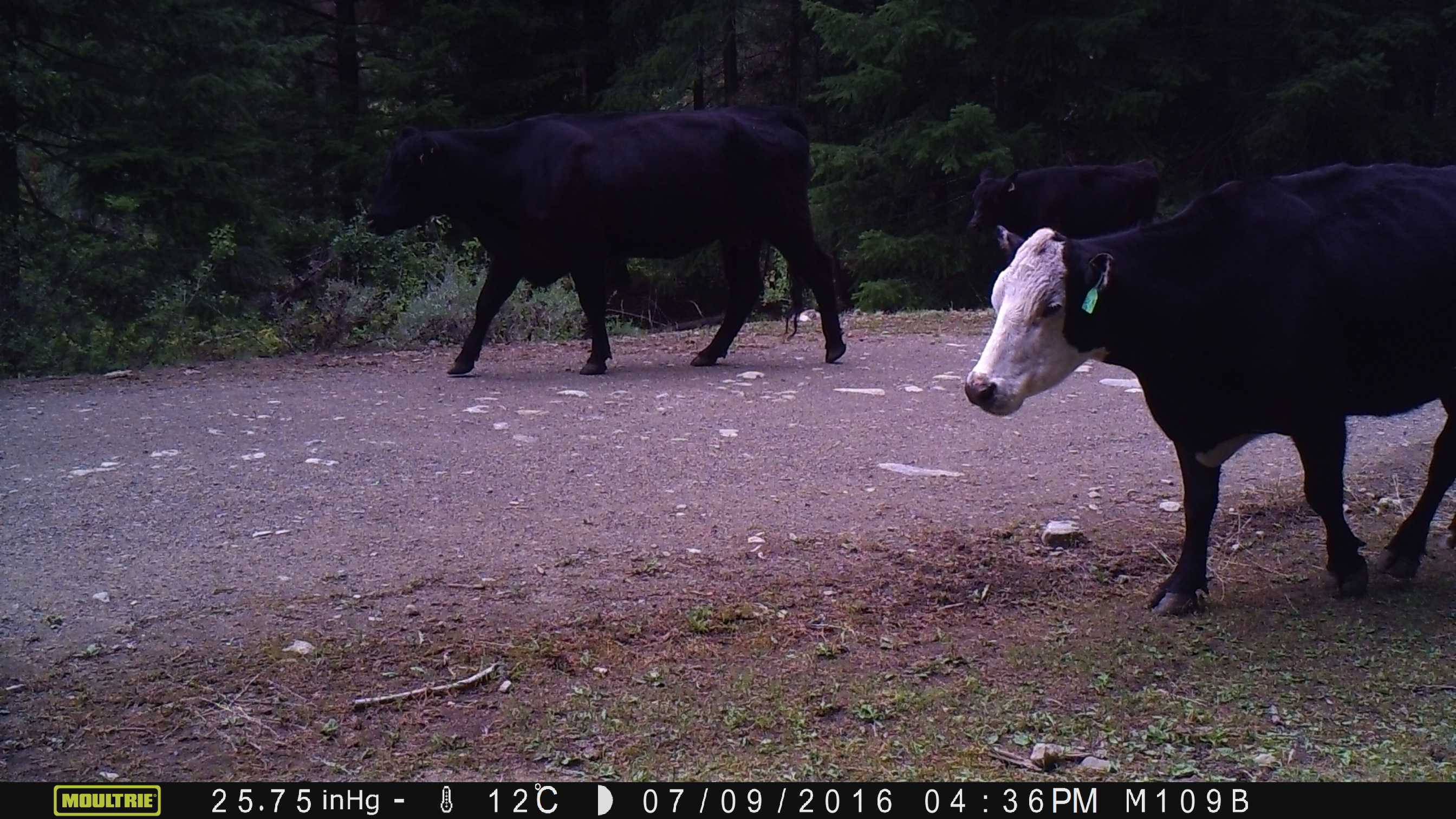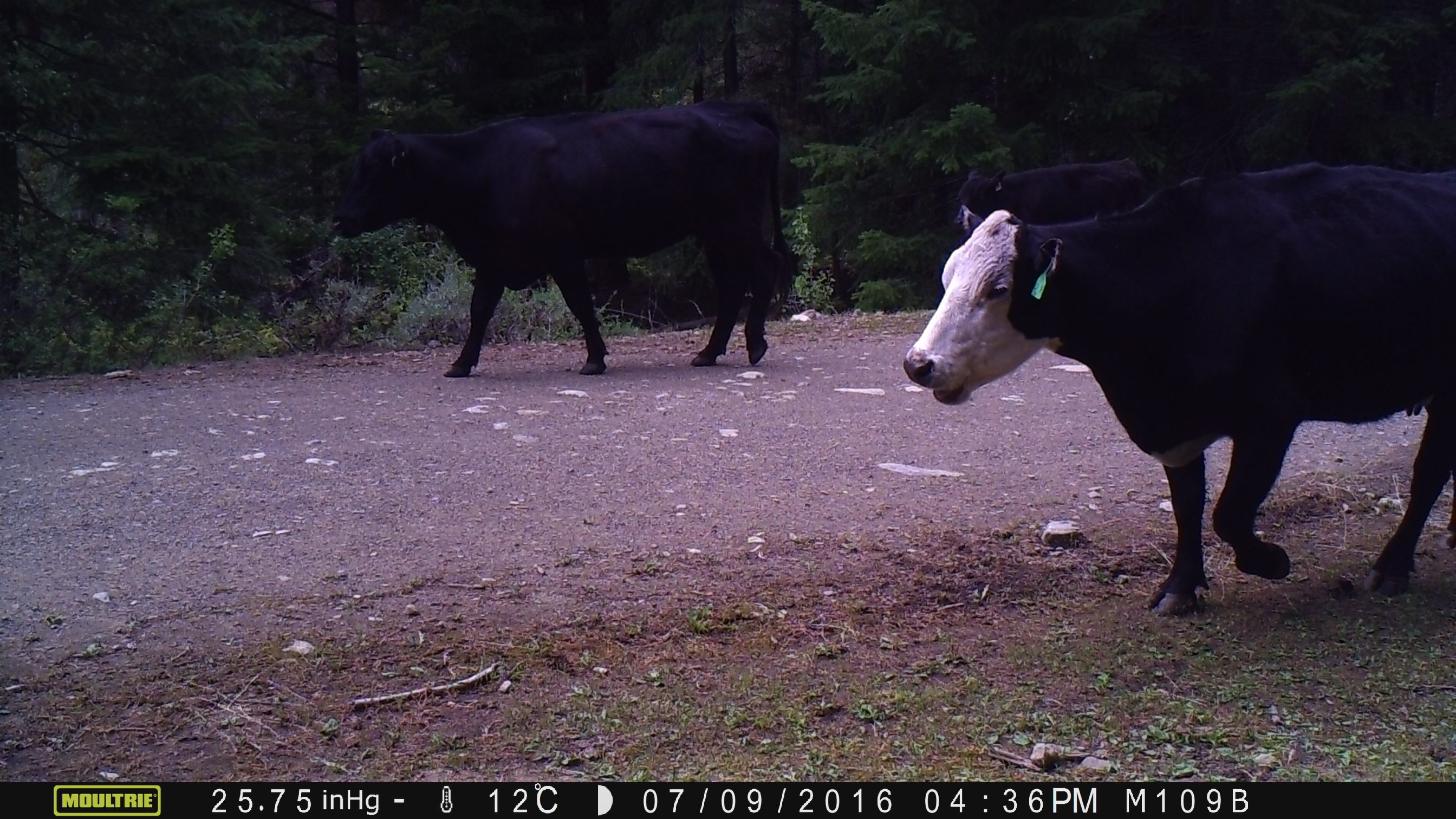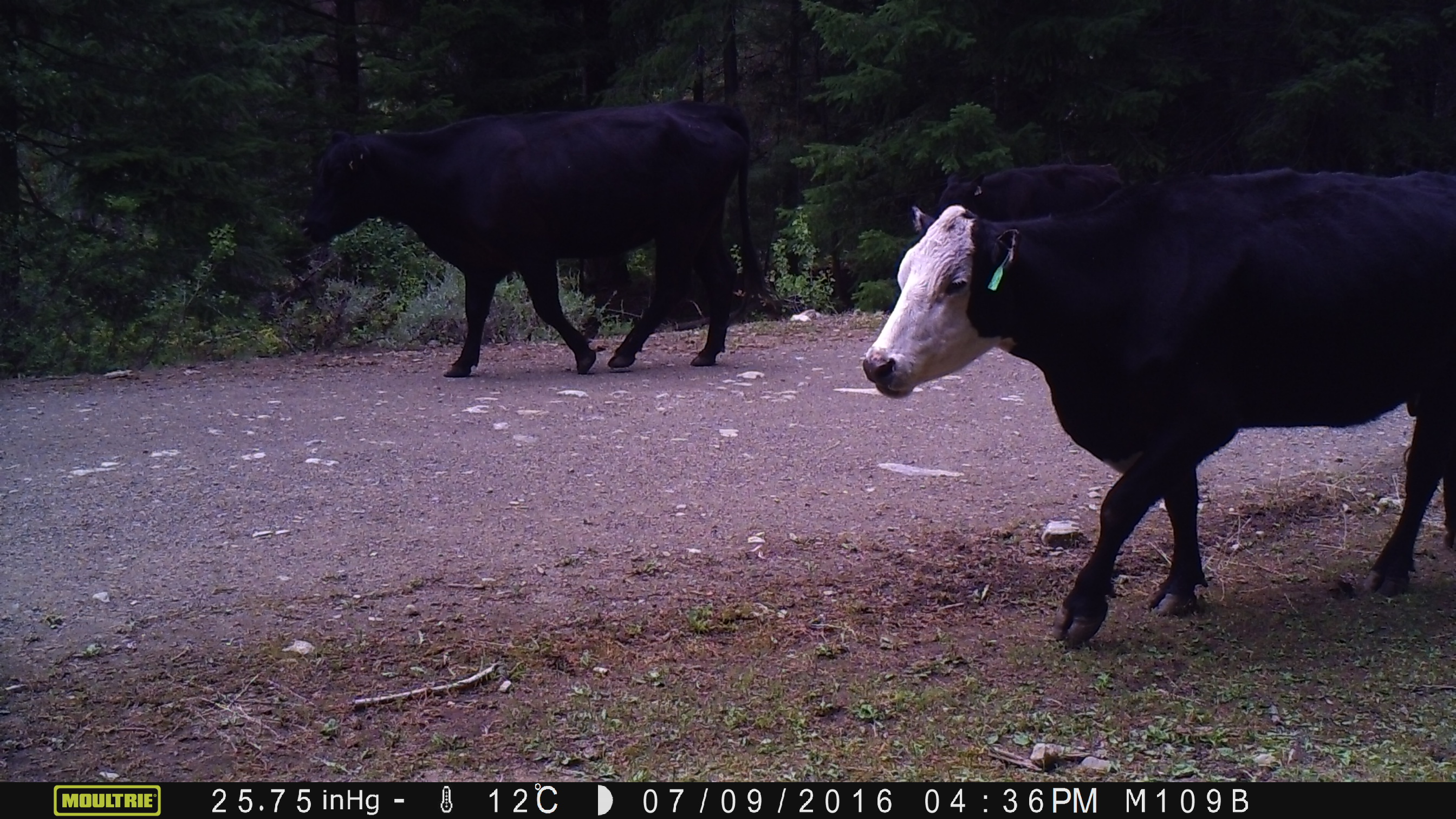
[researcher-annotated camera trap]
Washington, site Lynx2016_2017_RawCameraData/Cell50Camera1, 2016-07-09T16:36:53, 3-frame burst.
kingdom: Animalia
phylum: Chordata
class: Mammalia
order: Artiodactyla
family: Bovidae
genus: Bos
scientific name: Bos taurus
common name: domestic cattle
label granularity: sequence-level